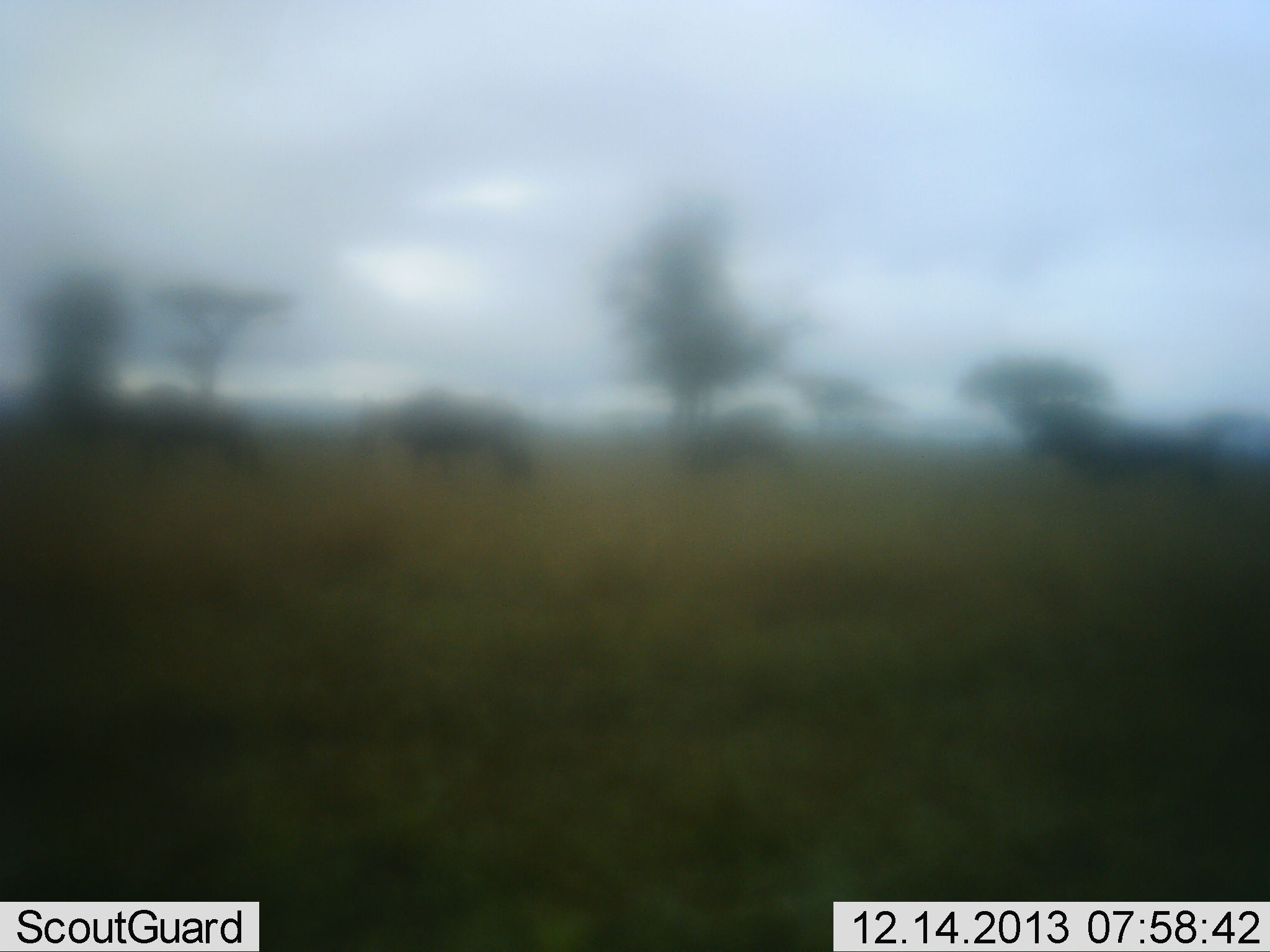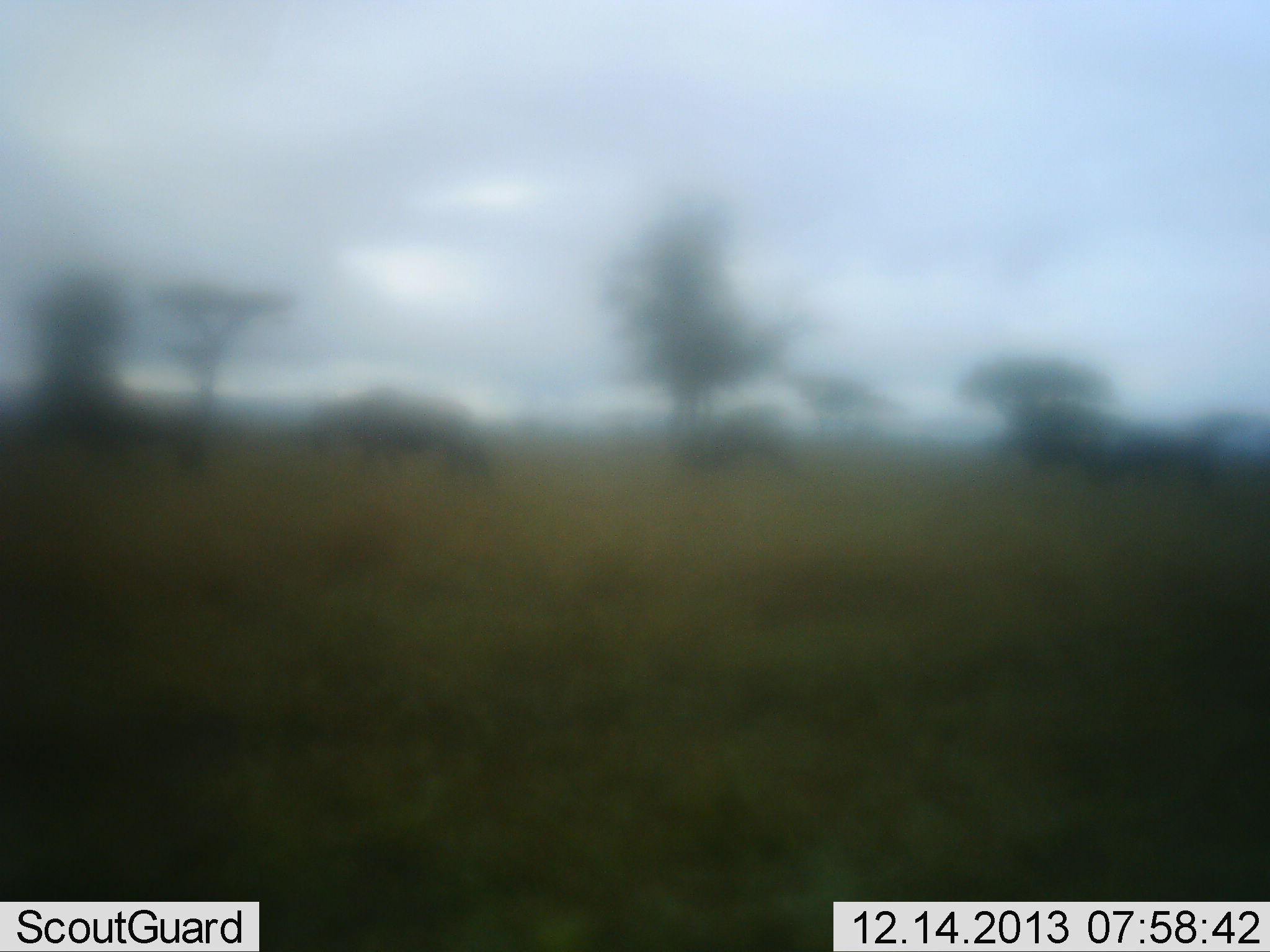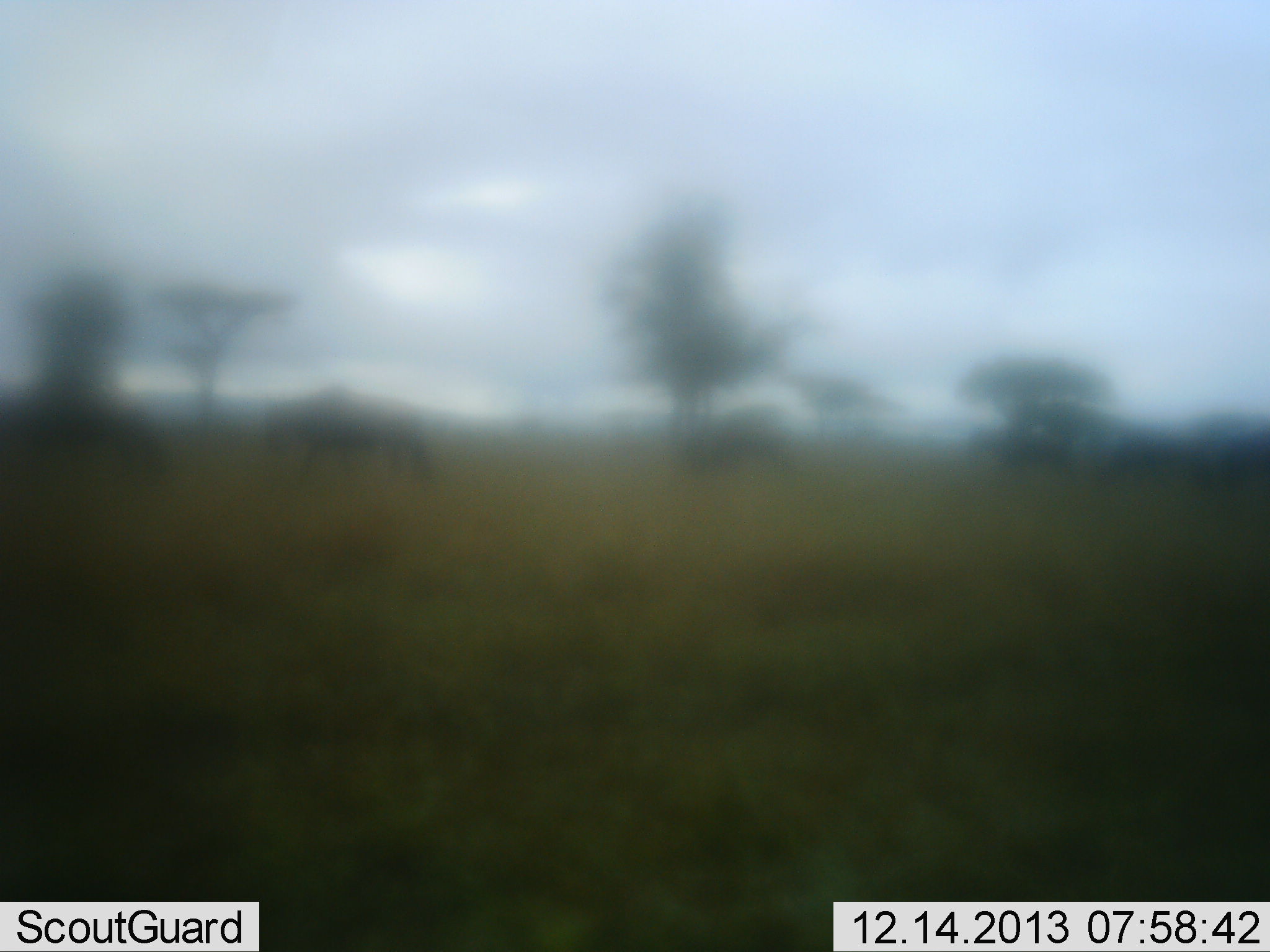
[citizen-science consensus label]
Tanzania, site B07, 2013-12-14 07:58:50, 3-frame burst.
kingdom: Animalia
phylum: Chordata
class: Mammalia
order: Artiodactyla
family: Bovidae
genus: Connochaetes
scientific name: Connochaetes taurinus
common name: blue wildebeest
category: wildebeest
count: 5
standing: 0%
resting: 0%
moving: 100%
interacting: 0%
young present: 0%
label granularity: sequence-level